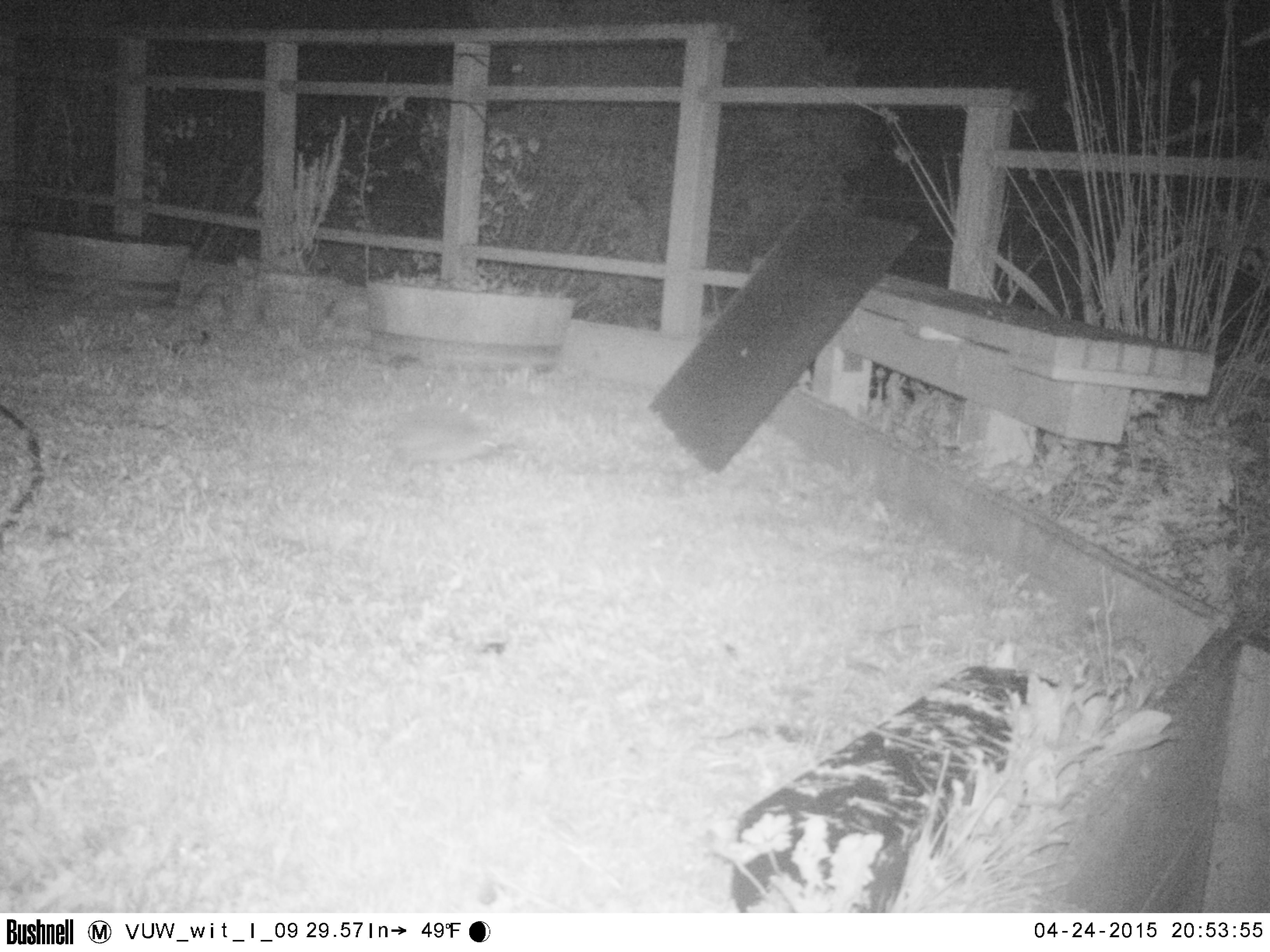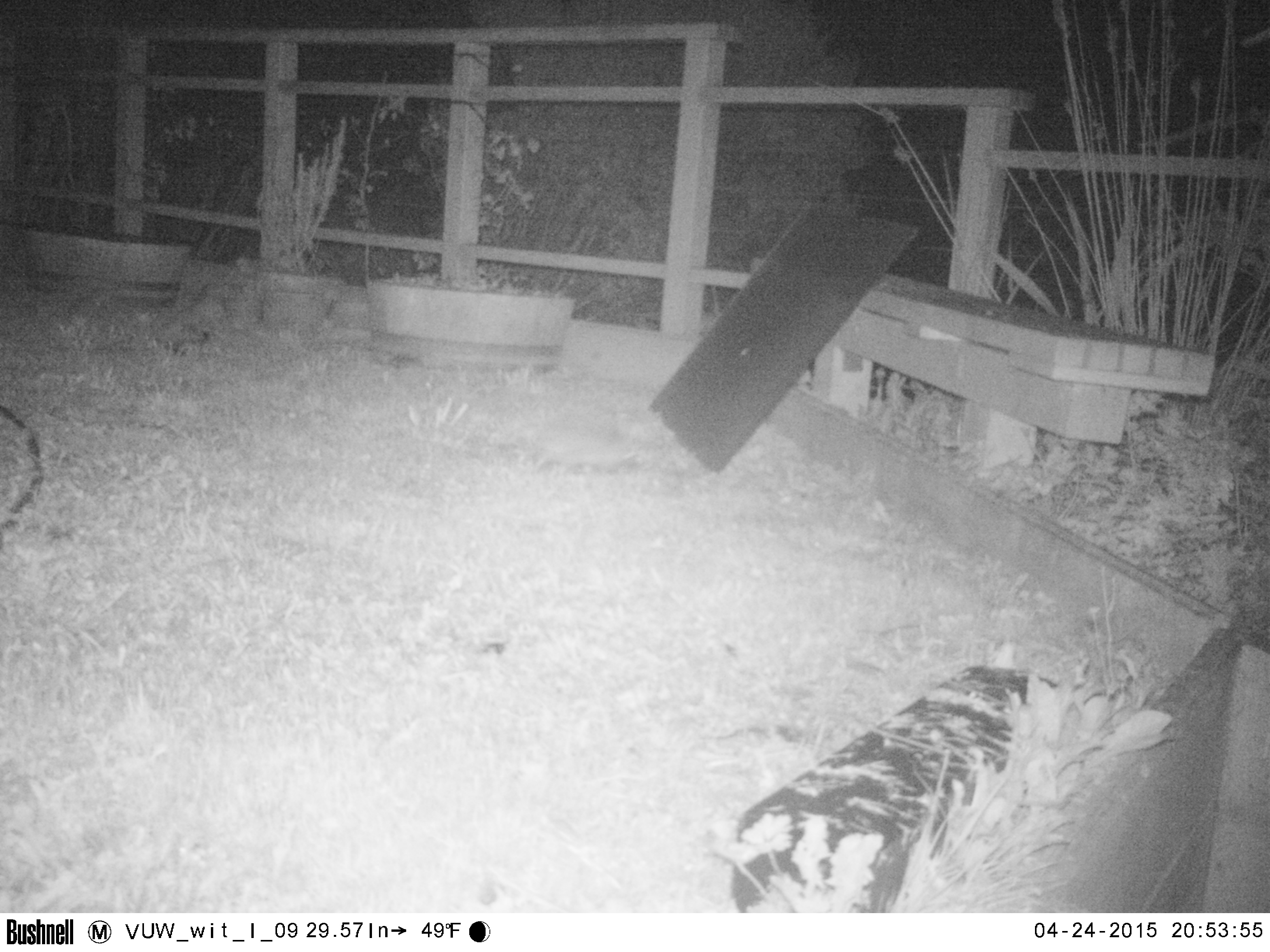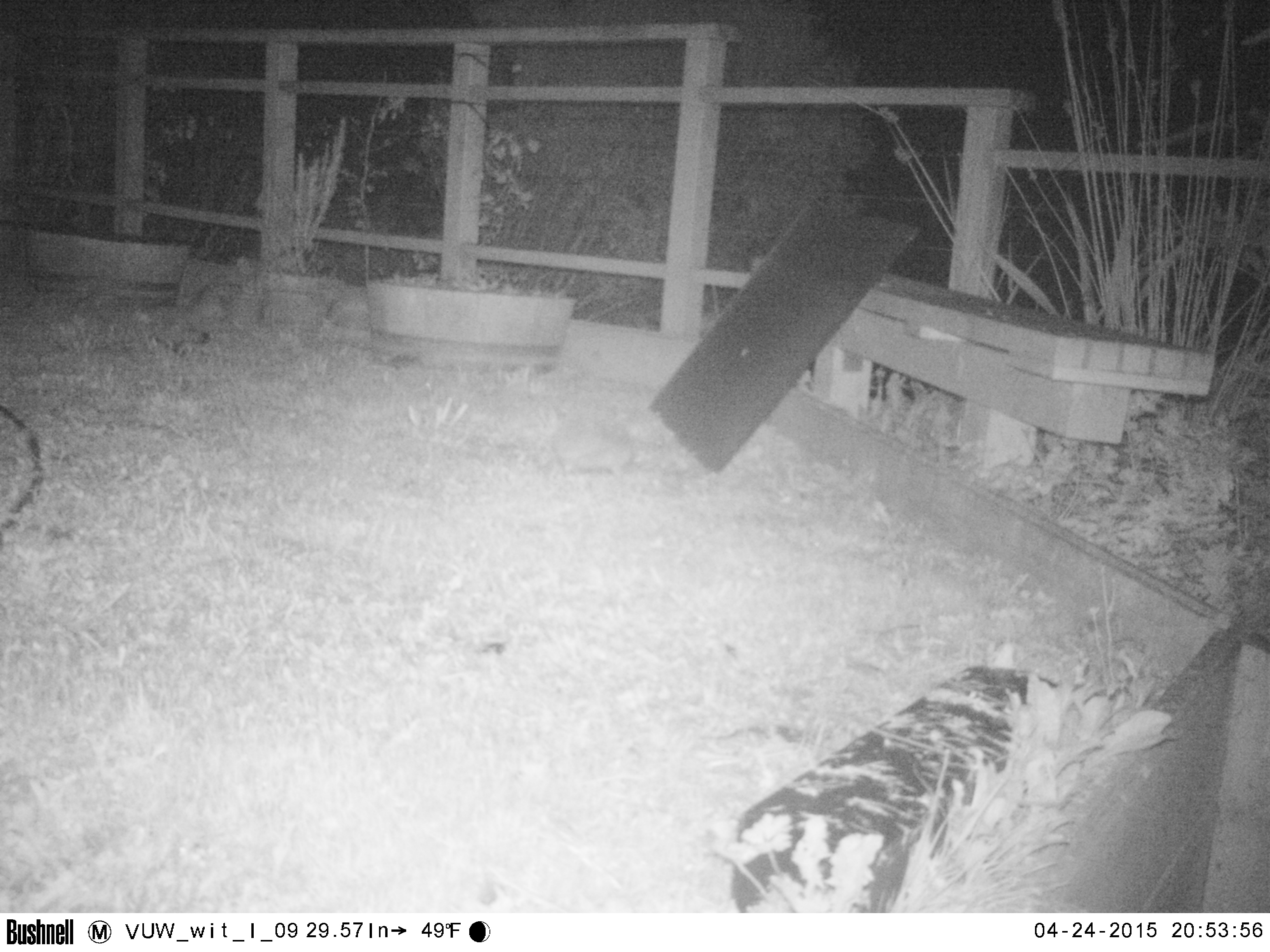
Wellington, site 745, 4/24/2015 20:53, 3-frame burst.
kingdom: Animalia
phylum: Chordata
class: Mammalia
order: Eulipotyphla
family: Erinaceidae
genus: Erinaceus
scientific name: Erinaceus europaeus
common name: hedgehog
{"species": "hedgehog (Erinaceus europaeus)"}